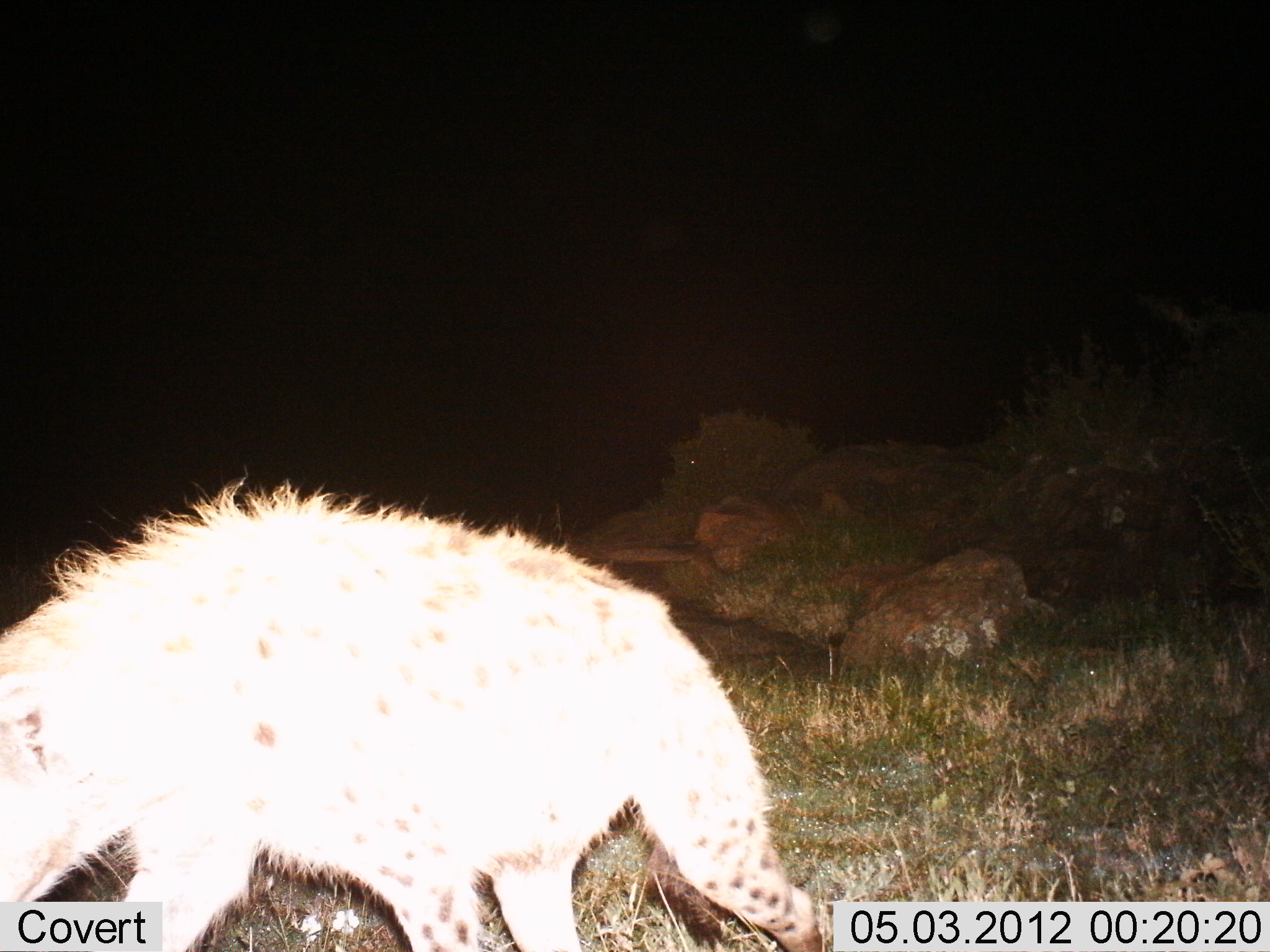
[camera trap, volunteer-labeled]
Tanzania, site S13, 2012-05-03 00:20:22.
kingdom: Animalia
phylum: Chordata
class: Mammalia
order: Carnivora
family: Hyaenidae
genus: Crocuta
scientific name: Crocuta crocuta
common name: spotted hyena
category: hyenaspotted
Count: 1.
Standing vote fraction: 60%.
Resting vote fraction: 0%.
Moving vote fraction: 30%.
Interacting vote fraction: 0%.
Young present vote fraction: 0%.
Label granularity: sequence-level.